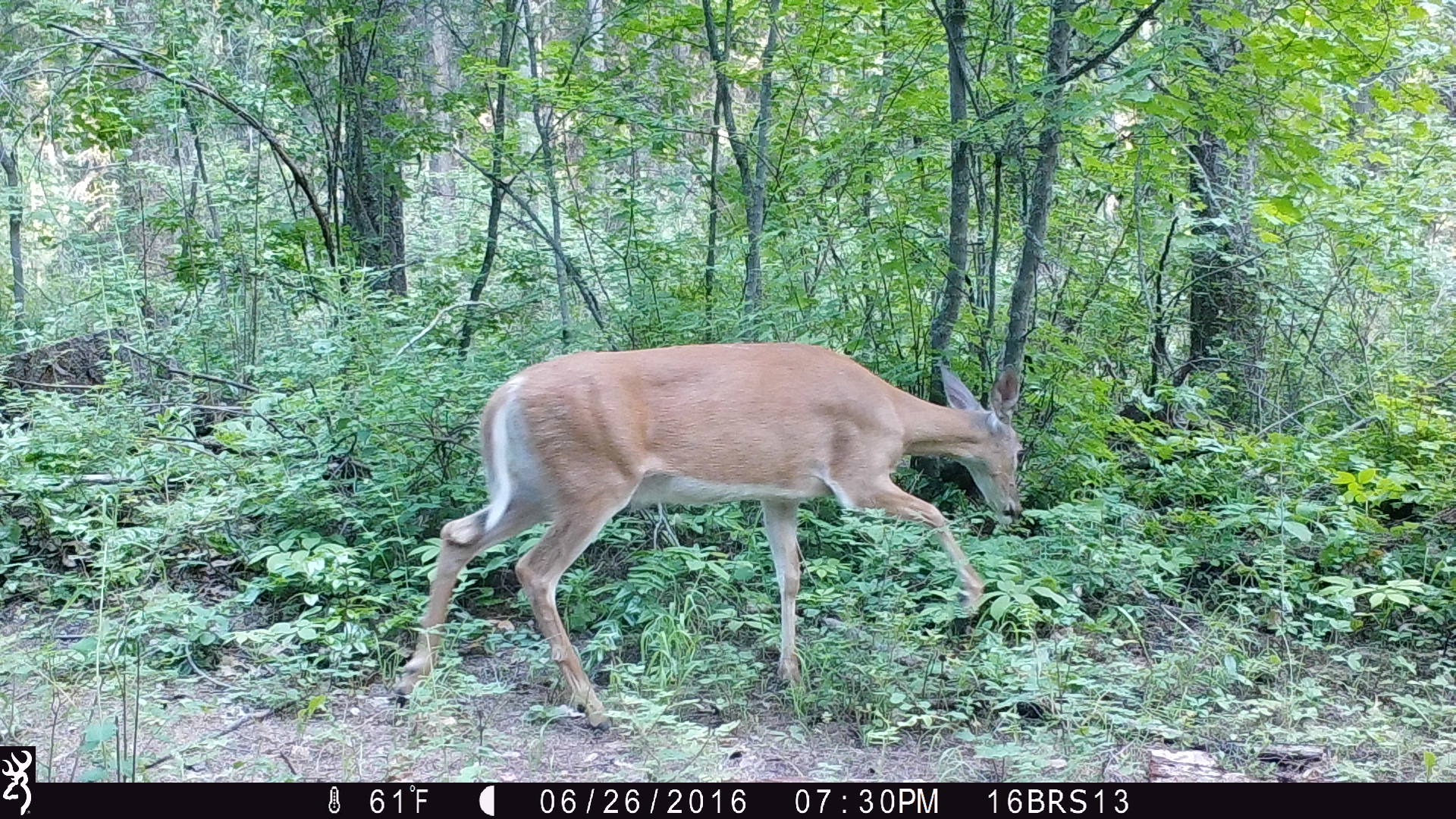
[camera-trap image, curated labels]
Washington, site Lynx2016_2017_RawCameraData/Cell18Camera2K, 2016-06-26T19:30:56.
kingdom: Animalia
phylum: Chordata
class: Mammalia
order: Artiodactyla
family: Cervidae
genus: Odocoileus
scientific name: Odocoileus virginianus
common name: white-tailed deer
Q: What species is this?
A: Odocoileus virginianus (white-tailed deer).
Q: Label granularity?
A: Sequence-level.